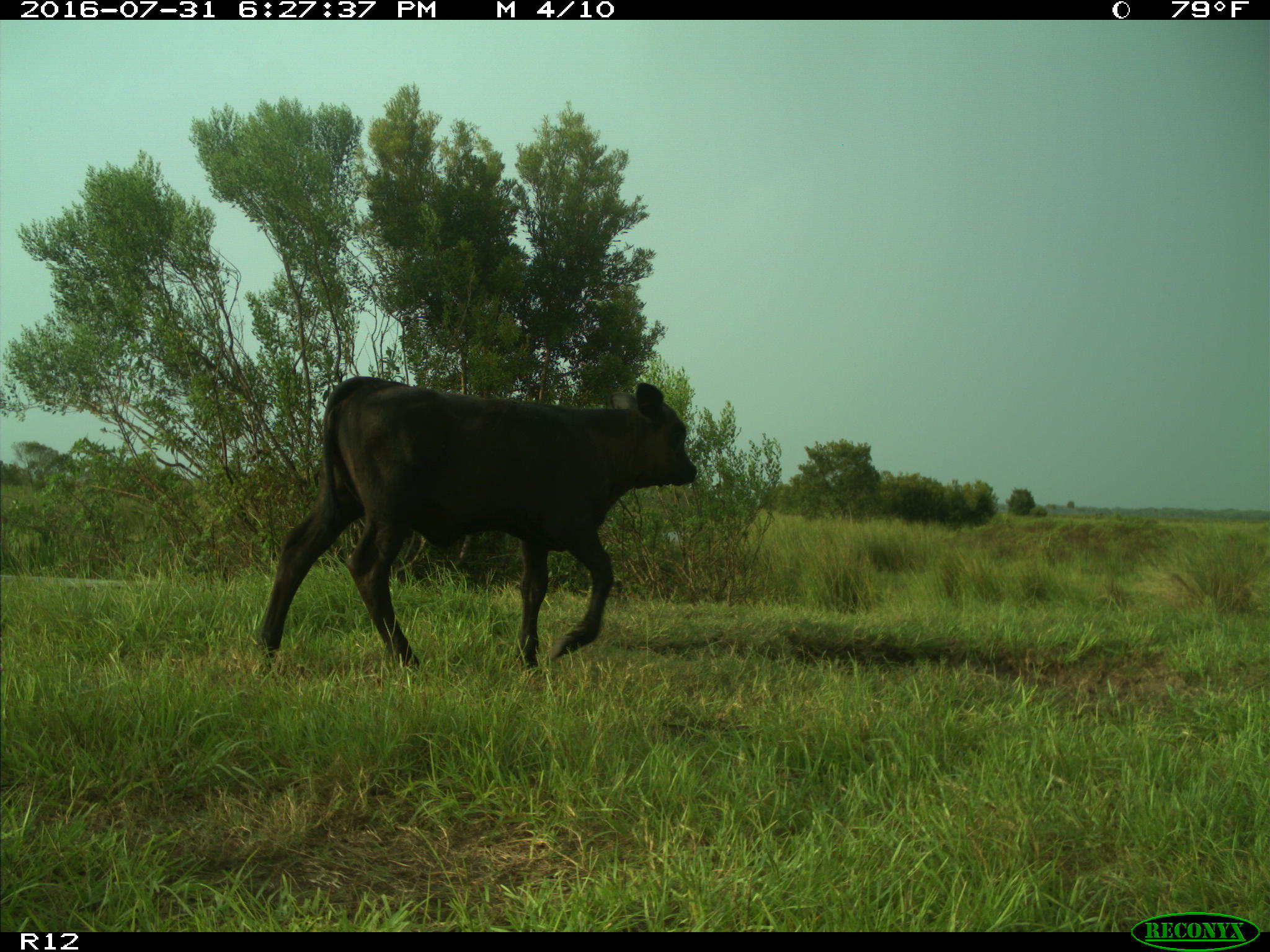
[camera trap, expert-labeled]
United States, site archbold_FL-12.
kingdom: Animalia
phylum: Chordata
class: Mammalia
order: Artiodactyla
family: Bovidae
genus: Bos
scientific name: Bos taurus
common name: domestic cow